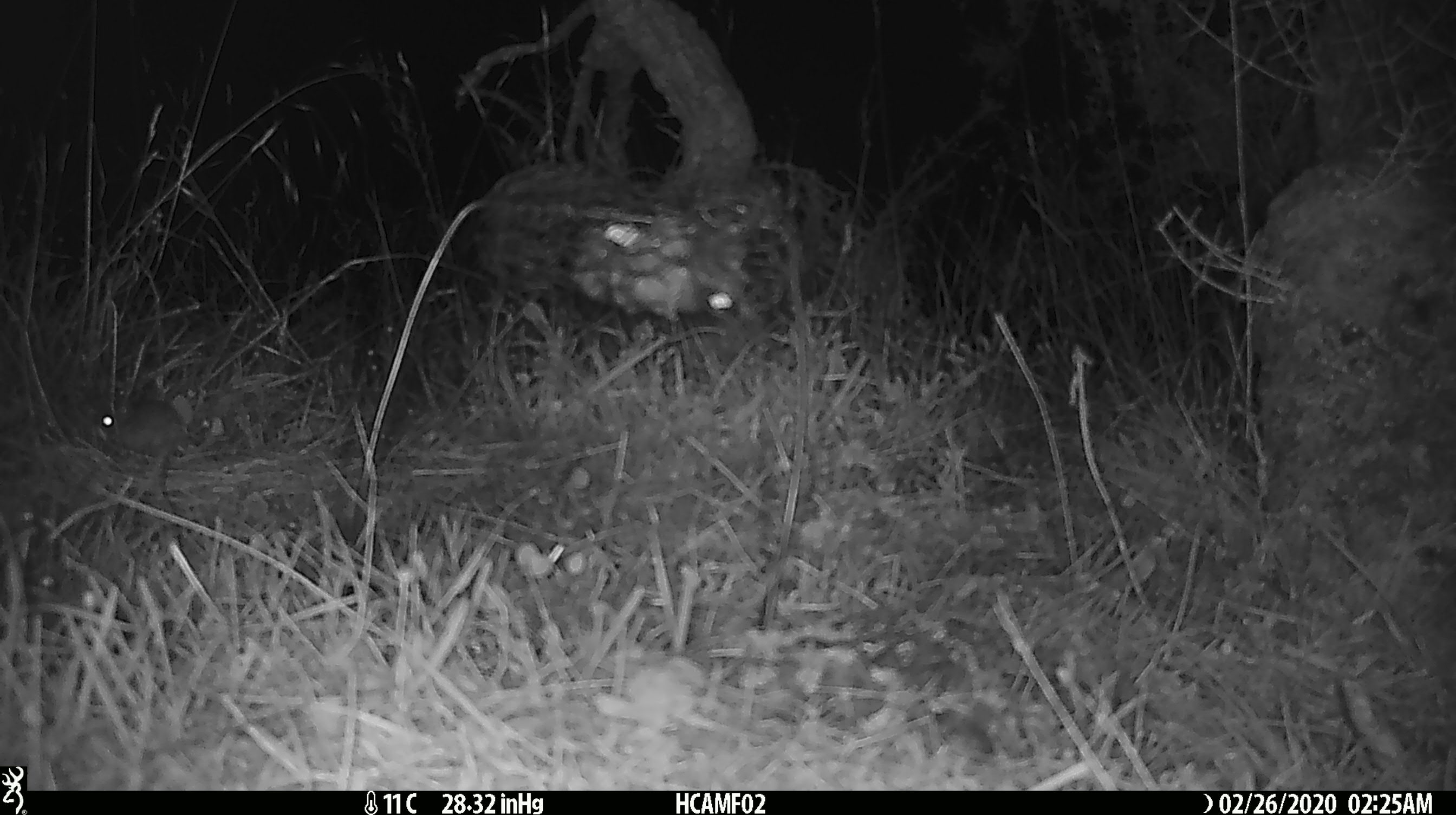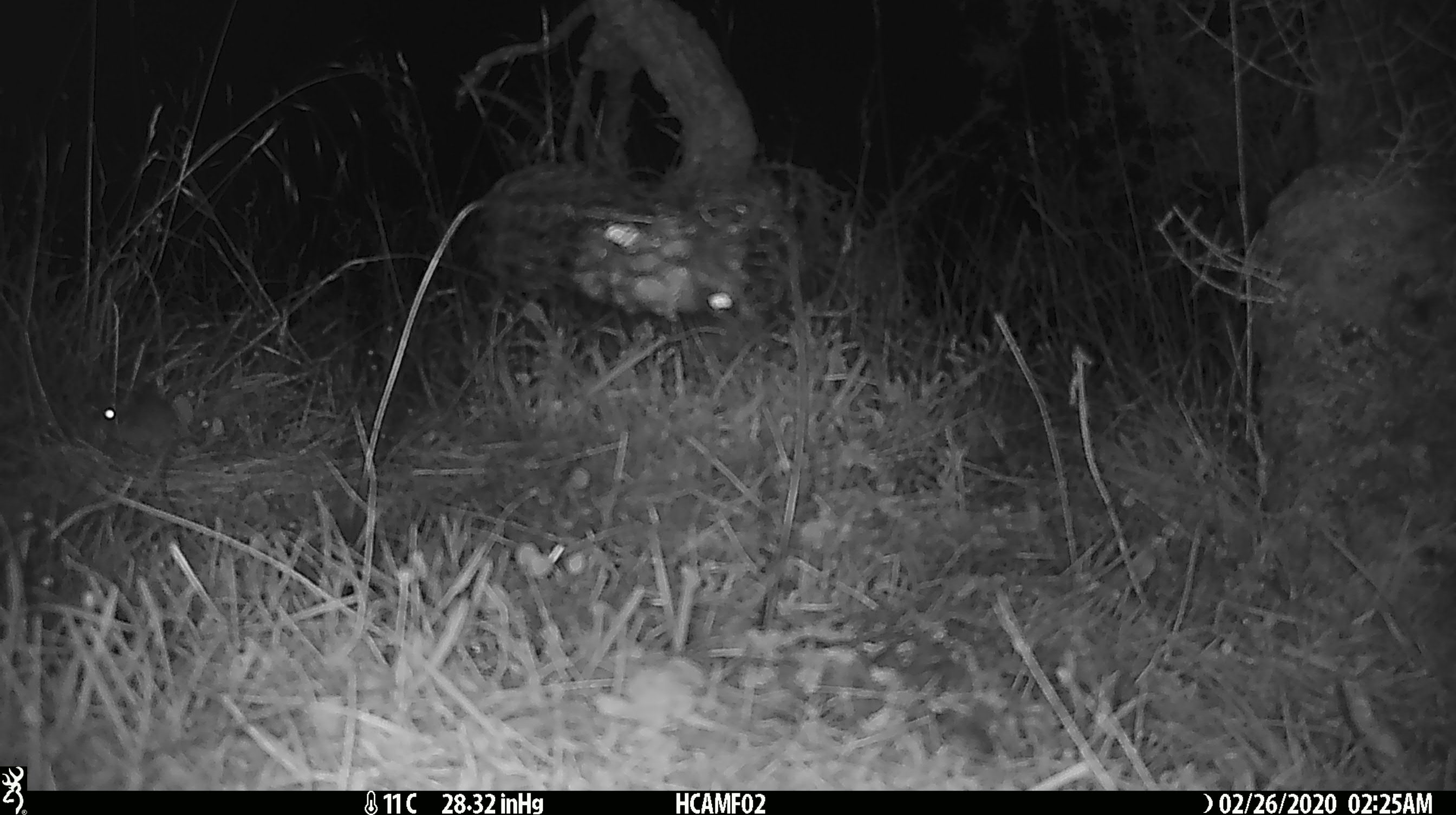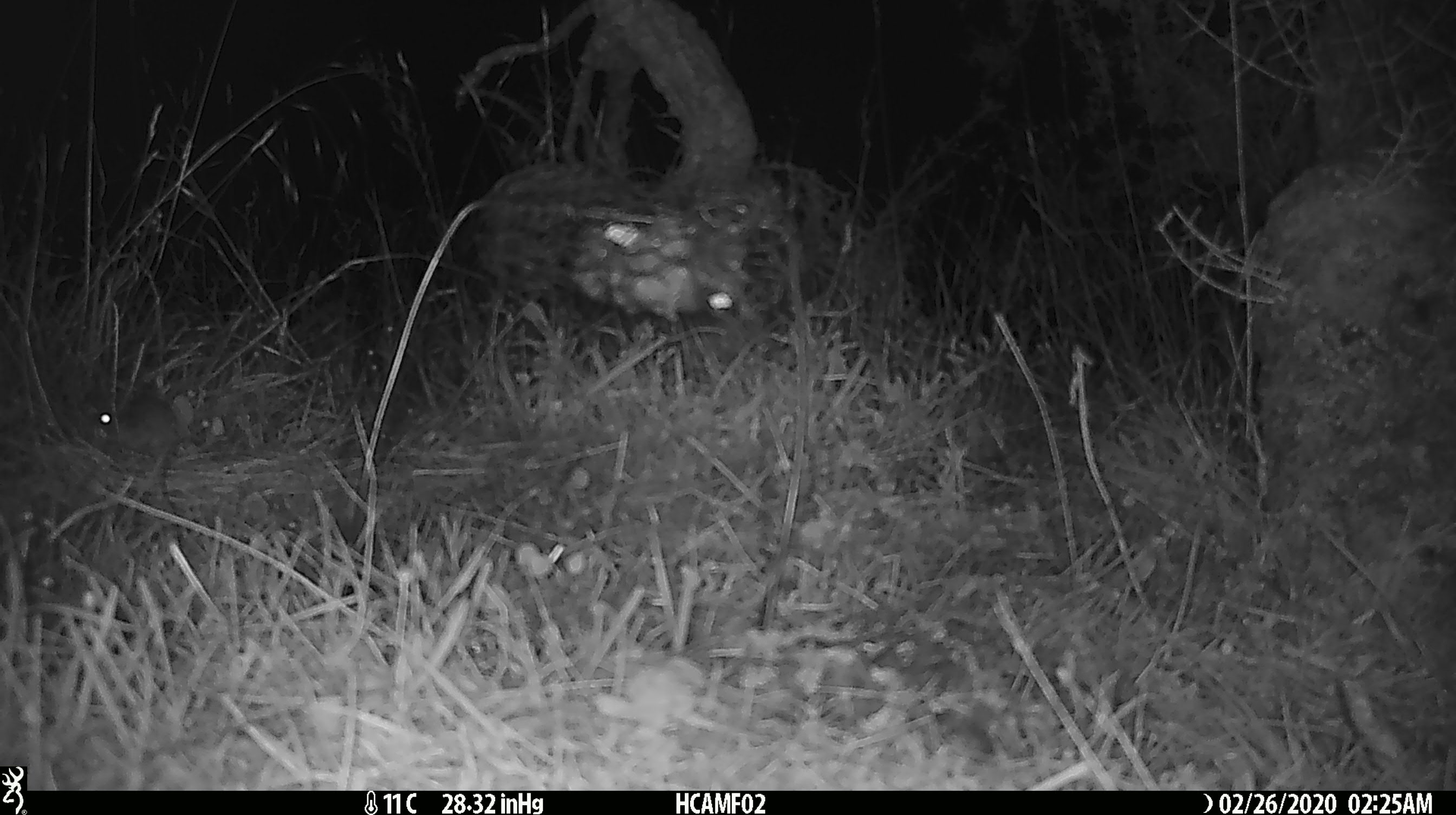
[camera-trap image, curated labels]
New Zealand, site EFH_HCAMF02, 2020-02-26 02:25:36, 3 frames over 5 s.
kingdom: Animalia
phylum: Chordata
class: Mammalia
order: Rodentia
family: Muridae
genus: Mus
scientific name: Mus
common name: mouse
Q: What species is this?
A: Mouse (Mus).